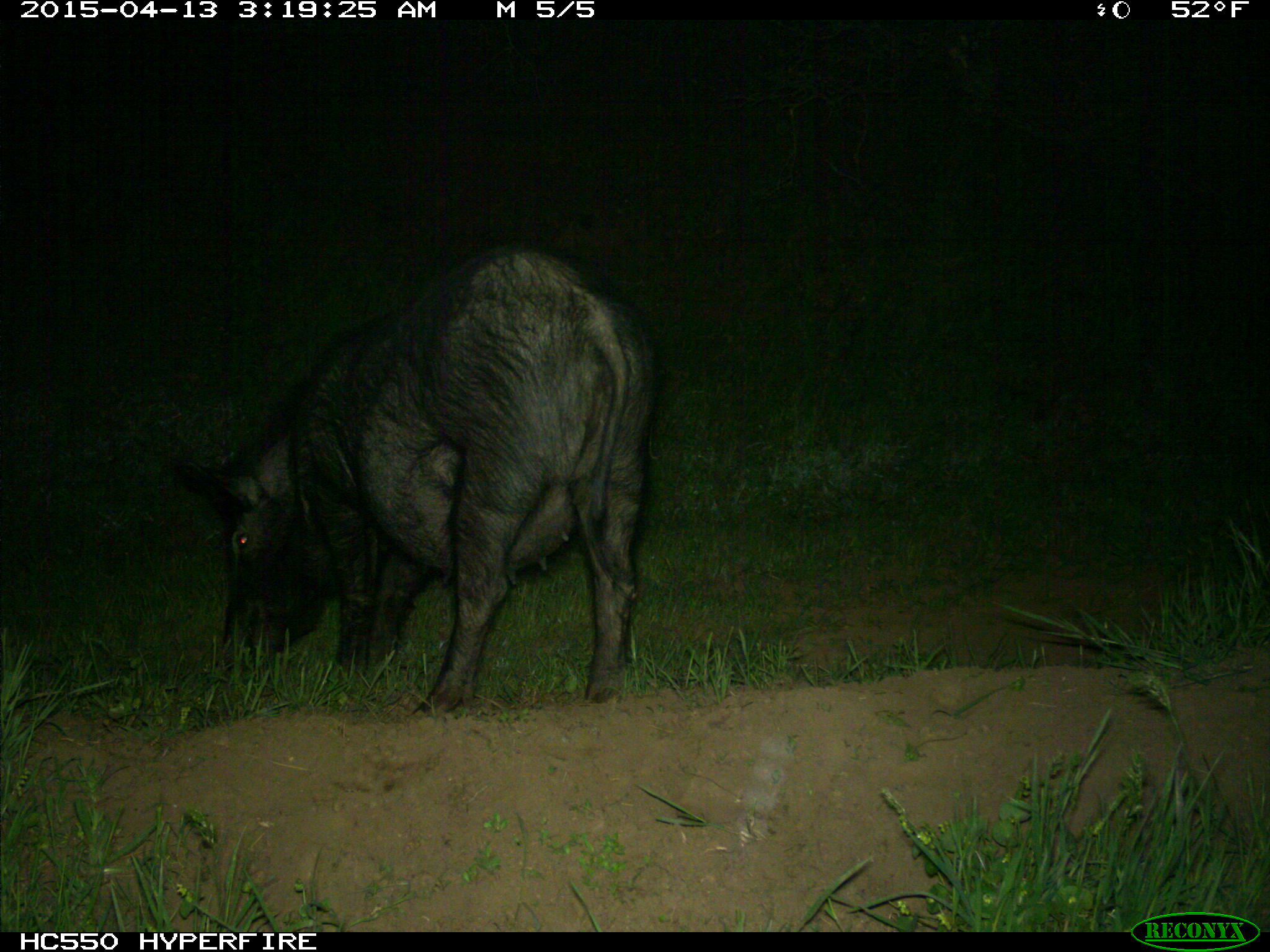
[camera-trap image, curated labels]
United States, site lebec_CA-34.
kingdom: Animalia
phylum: Chordata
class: Mammalia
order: Artiodactyla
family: Suidae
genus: Sus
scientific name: Sus scrofa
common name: wild boar